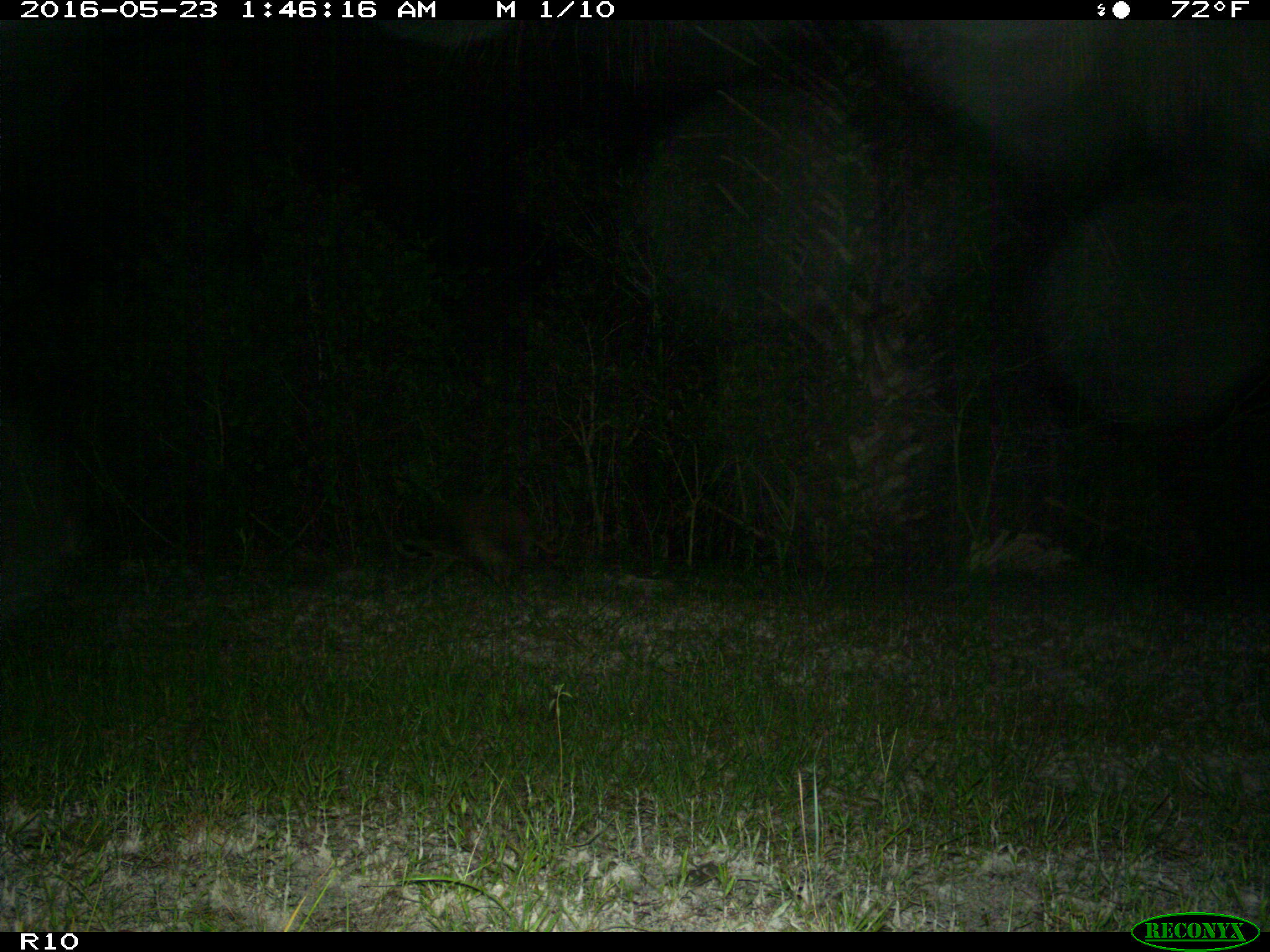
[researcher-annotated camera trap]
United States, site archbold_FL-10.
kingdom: Animalia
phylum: Chordata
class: Mammalia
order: Carnivora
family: Procyonidae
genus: Procyon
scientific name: Procyon lotor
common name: common raccoon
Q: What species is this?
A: Procyon lotor (common raccoon).